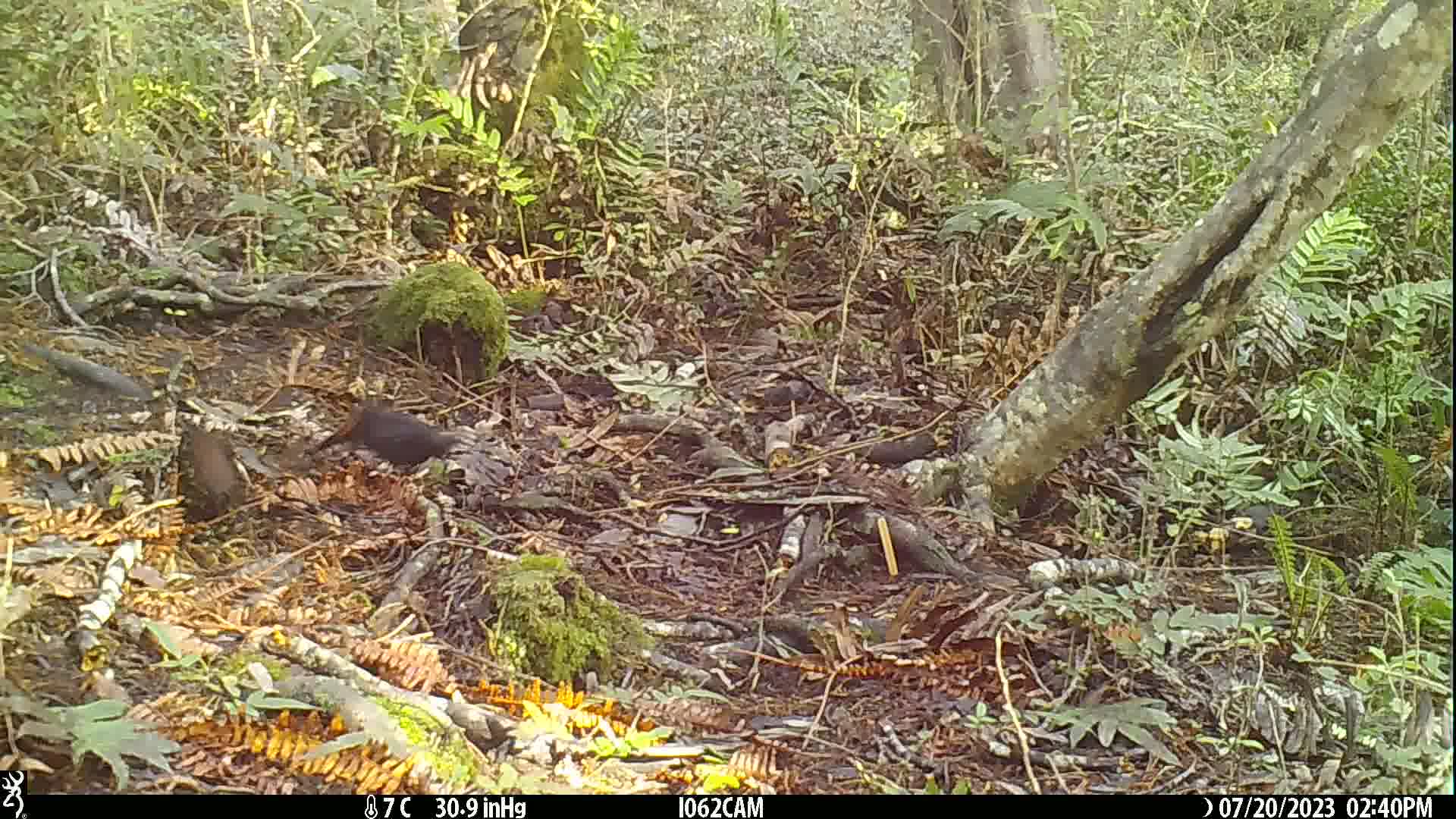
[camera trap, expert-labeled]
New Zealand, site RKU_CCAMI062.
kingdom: Animalia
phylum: Chordata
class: Aves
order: Passeriformes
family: Turdidae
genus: Turdus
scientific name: Turdus merula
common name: eurasian blackbird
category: blackbird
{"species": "blackbird (eurasian blackbird) (Turdus merula)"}